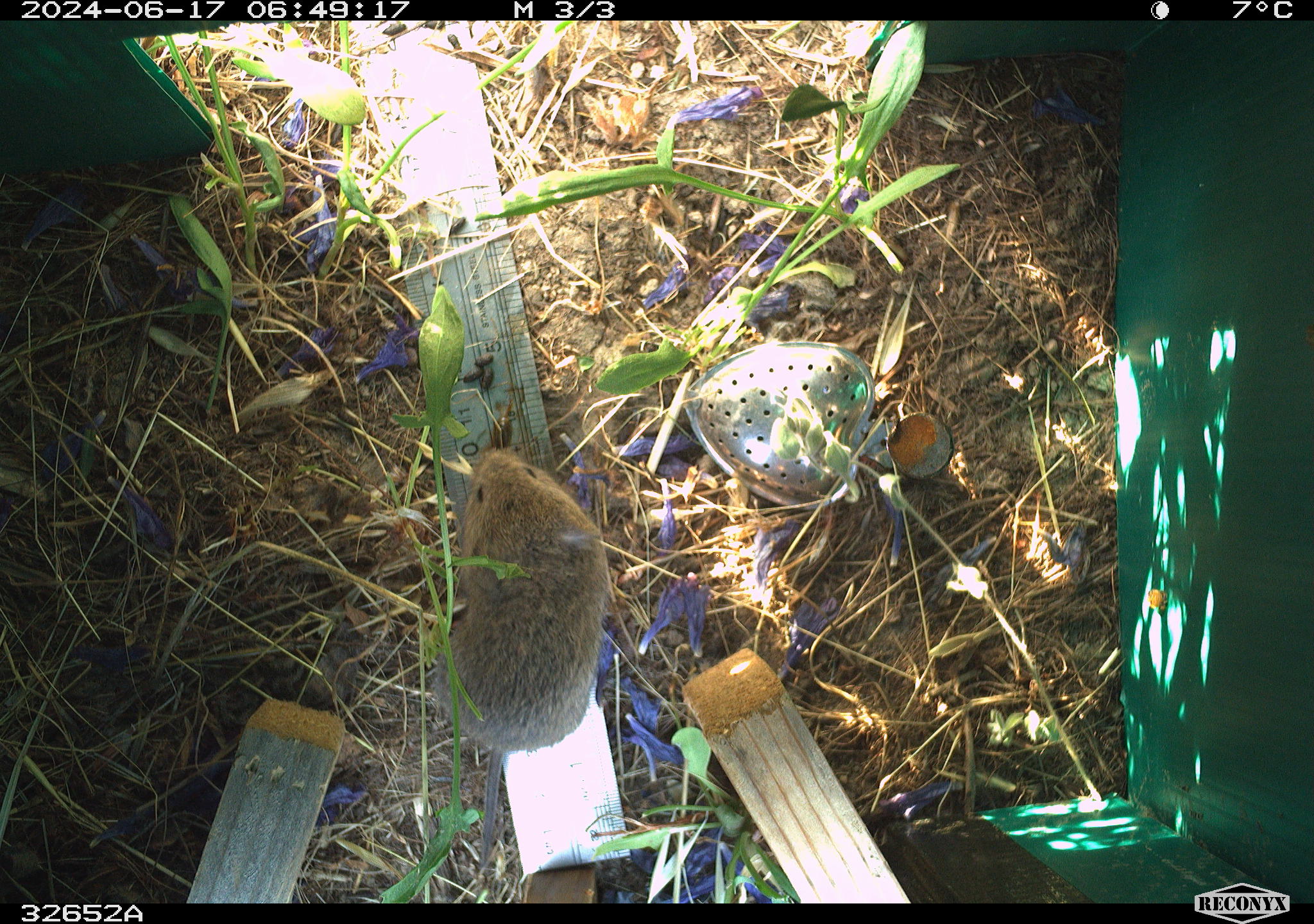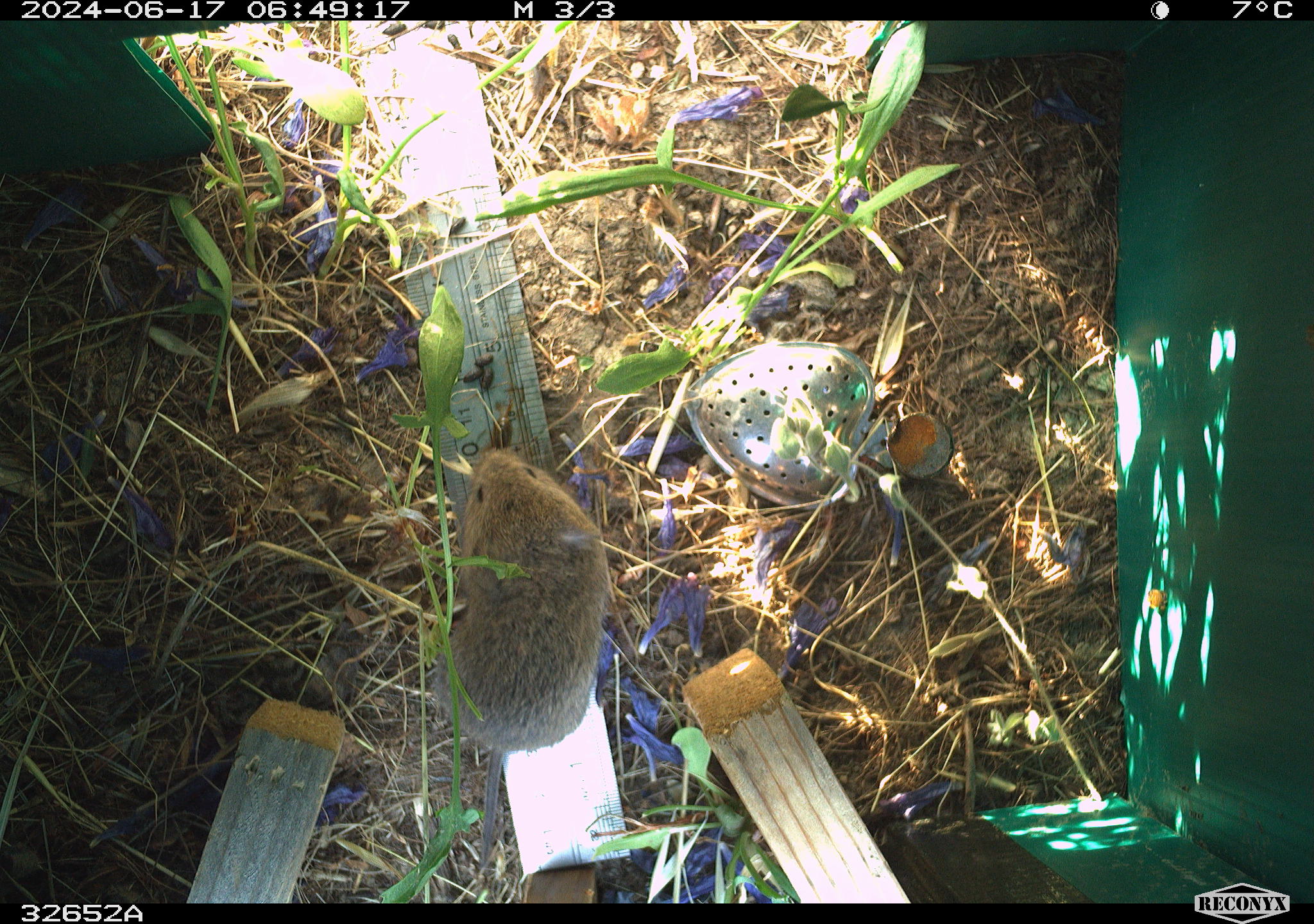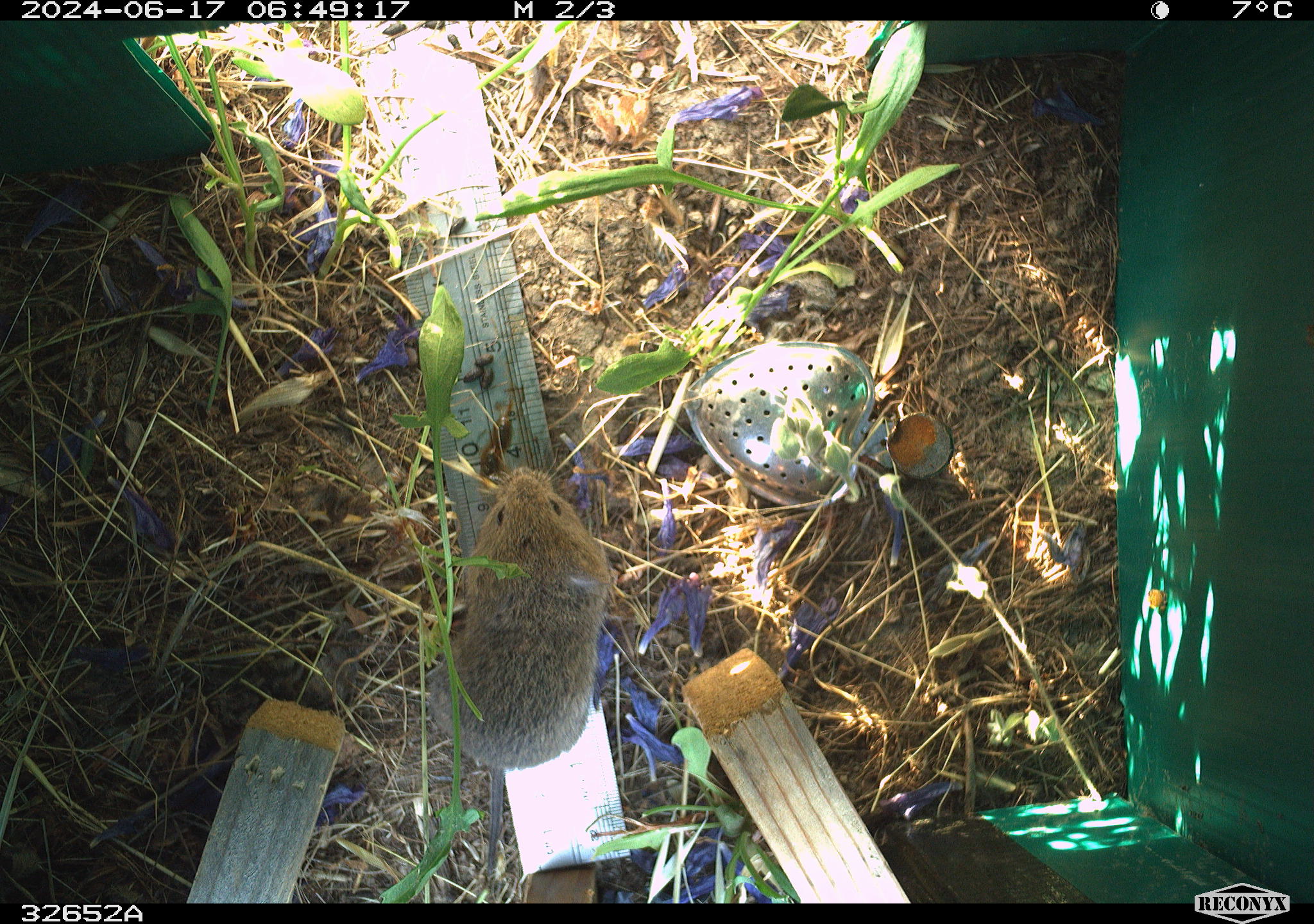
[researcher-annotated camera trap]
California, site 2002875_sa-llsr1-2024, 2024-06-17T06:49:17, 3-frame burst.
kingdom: Animalia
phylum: Chordata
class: Mammalia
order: Rodentia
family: Cricetidae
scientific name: Arvicolinae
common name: voles, lemmings, and muskrats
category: arvicolinae subfamily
Arvicolinae subfamily (voles, lemmings, and muskrats) (Arvicolinae).